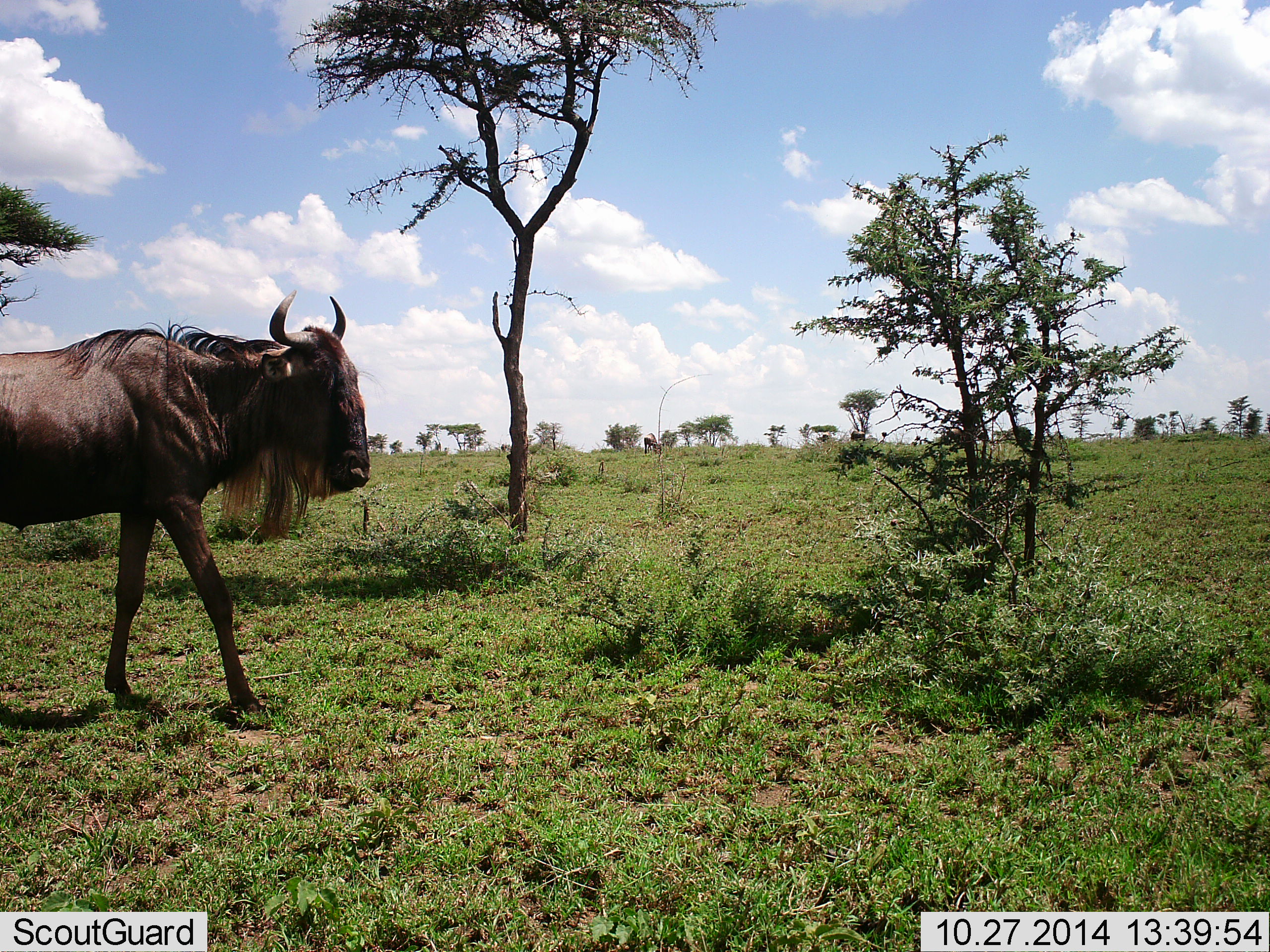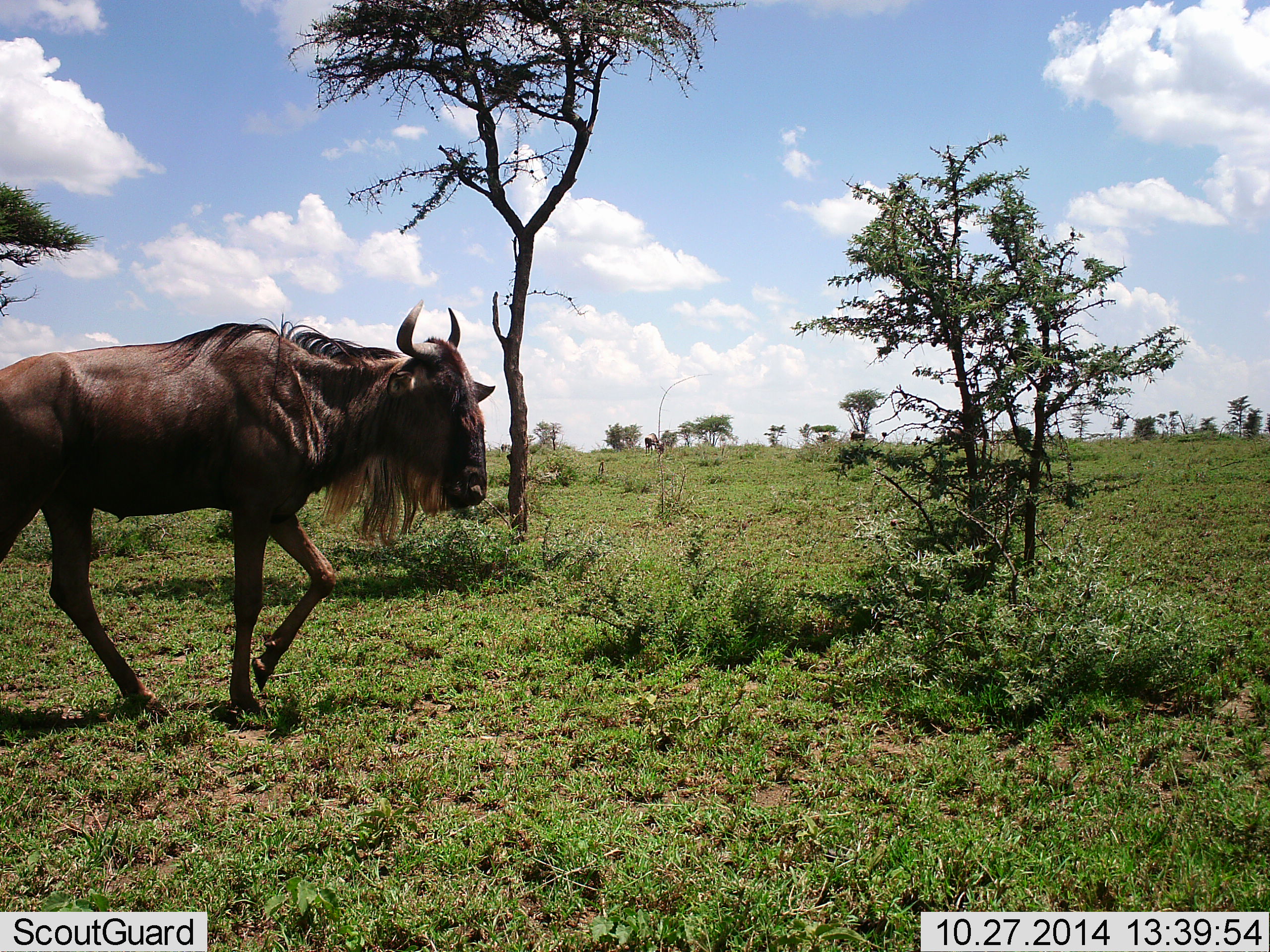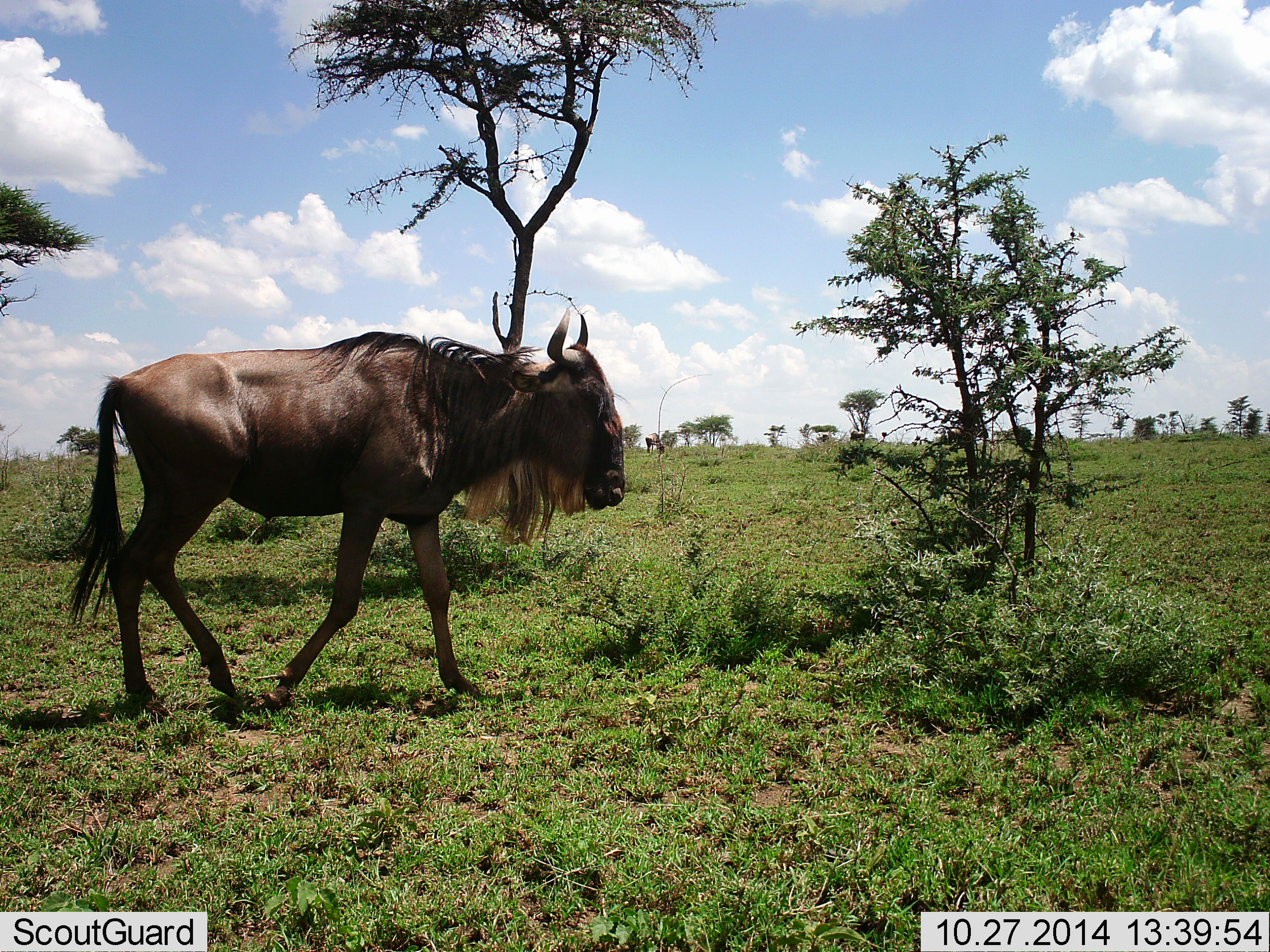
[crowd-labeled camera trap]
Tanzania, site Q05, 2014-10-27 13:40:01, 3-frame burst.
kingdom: Animalia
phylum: Chordata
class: Mammalia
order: Artiodactyla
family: Bovidae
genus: Connochaetes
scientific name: Connochaetes taurinus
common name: blue wildebeest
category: wildebeest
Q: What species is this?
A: Wildebeest (blue wildebeest) (Connochaetes taurinus).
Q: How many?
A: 1.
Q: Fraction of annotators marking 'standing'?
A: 0%.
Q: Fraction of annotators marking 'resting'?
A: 0%.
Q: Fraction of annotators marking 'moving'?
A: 100%.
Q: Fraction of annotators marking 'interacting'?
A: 0%.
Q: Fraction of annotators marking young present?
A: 0%.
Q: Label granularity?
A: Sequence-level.